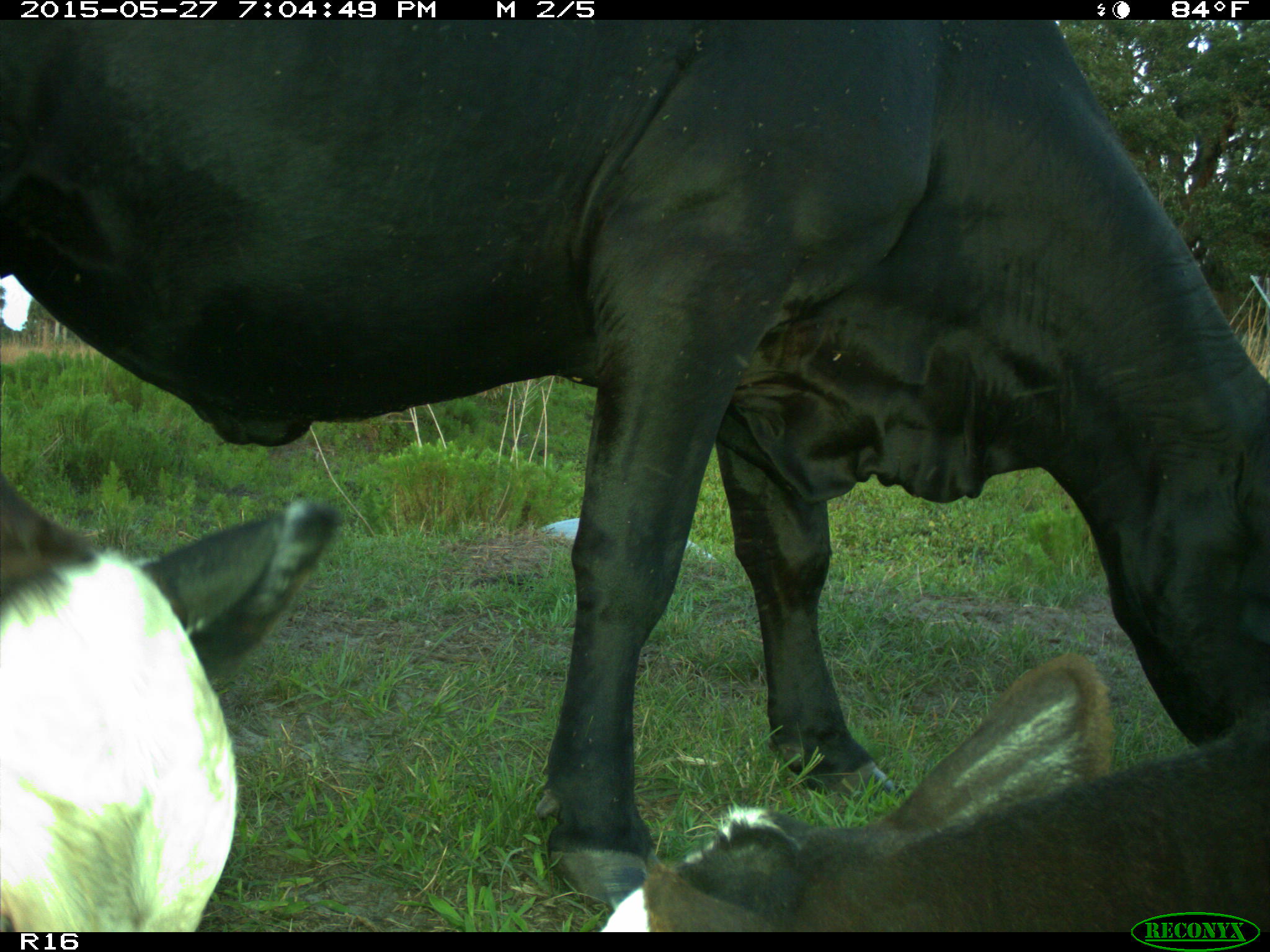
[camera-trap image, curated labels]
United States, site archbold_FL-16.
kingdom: Animalia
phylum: Chordata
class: Mammalia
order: Artiodactyla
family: Bovidae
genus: Bos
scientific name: Bos taurus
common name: domestic cow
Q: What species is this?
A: Bos taurus (domestic cow).